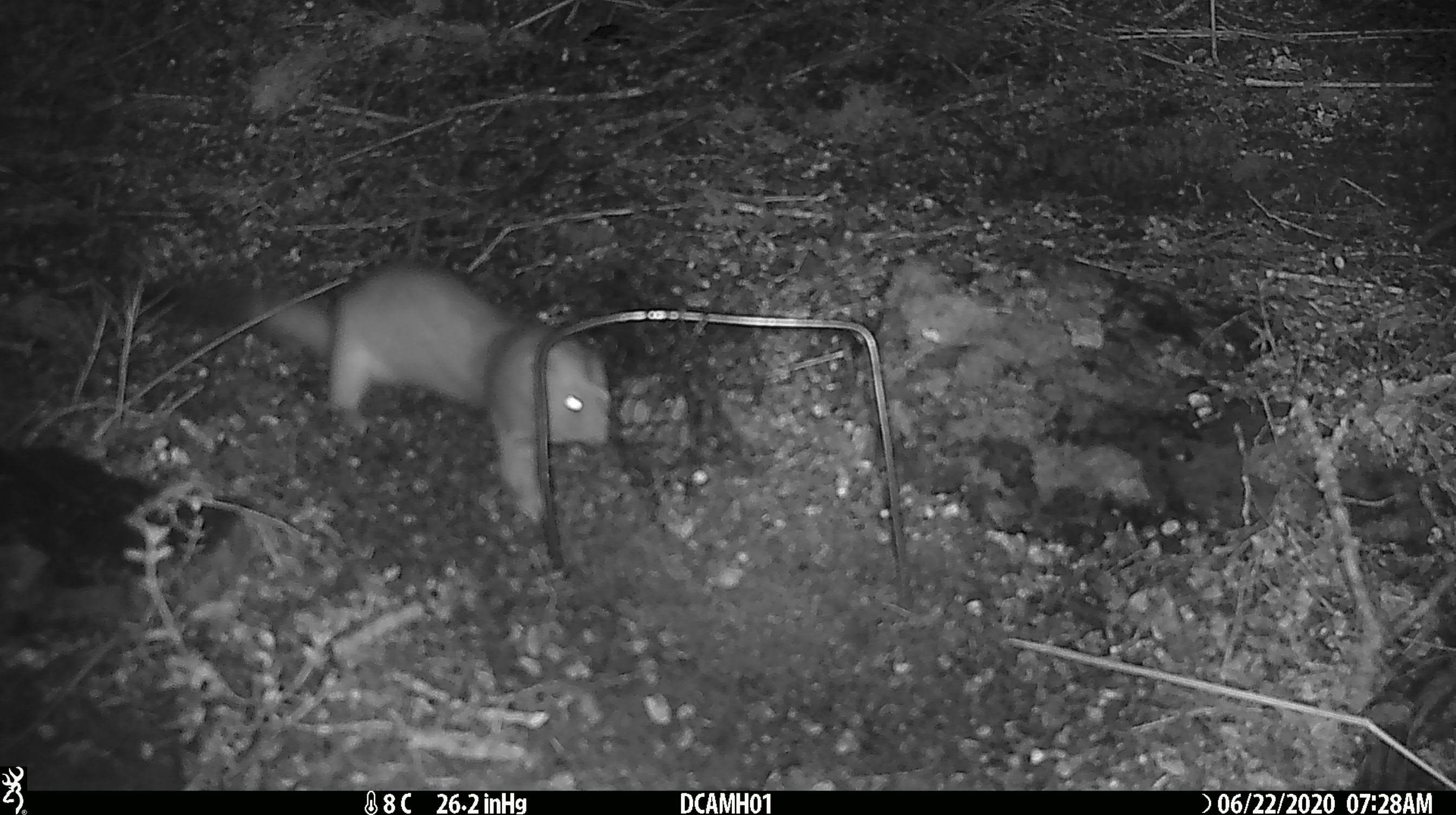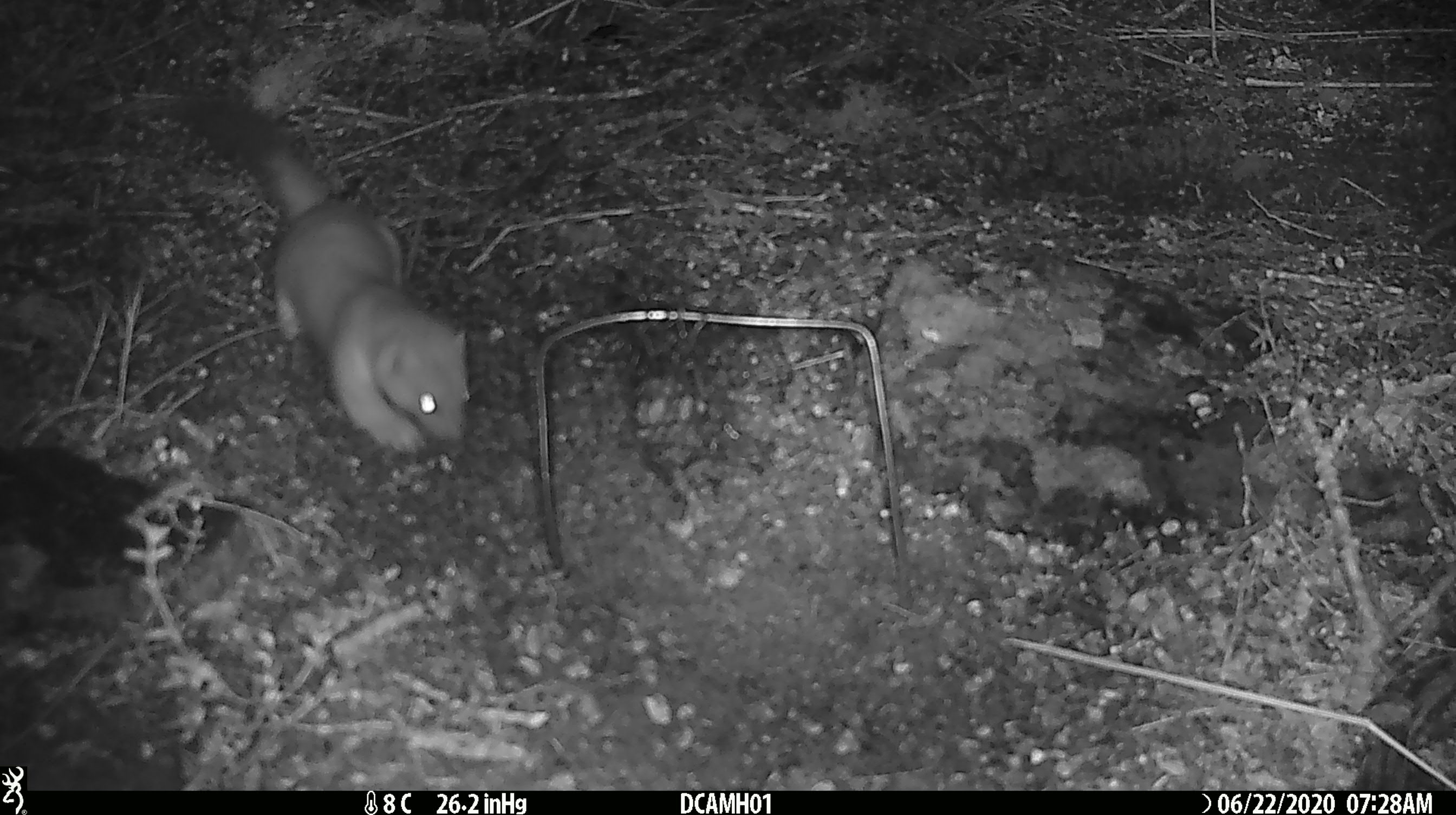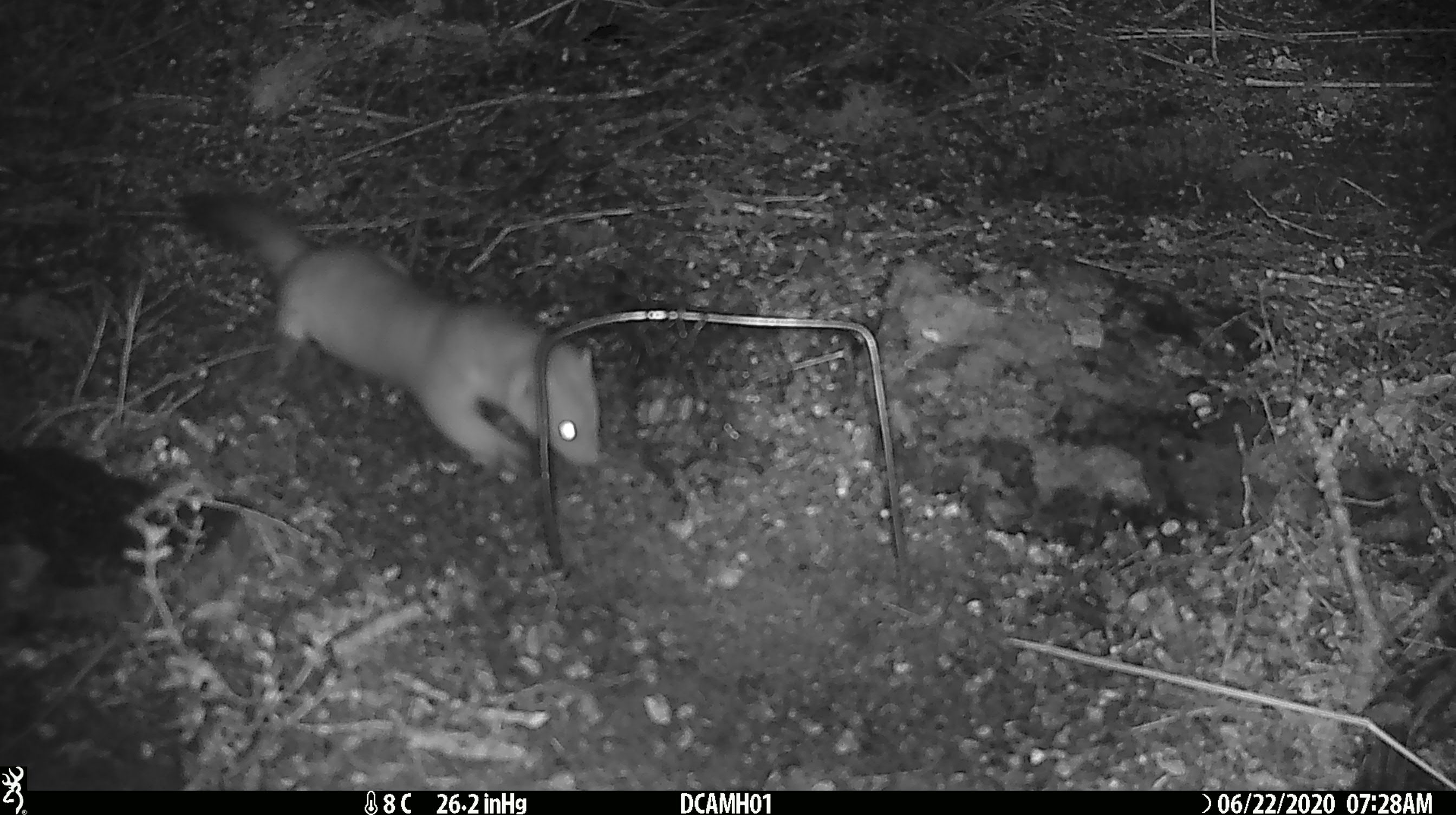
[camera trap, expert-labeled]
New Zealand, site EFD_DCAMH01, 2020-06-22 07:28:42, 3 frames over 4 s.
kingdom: Animalia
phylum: Chordata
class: Mammalia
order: Carnivora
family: Mustelidae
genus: Mustela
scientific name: Mustela erminea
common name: stoat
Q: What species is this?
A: Stoat (Mustela erminea).